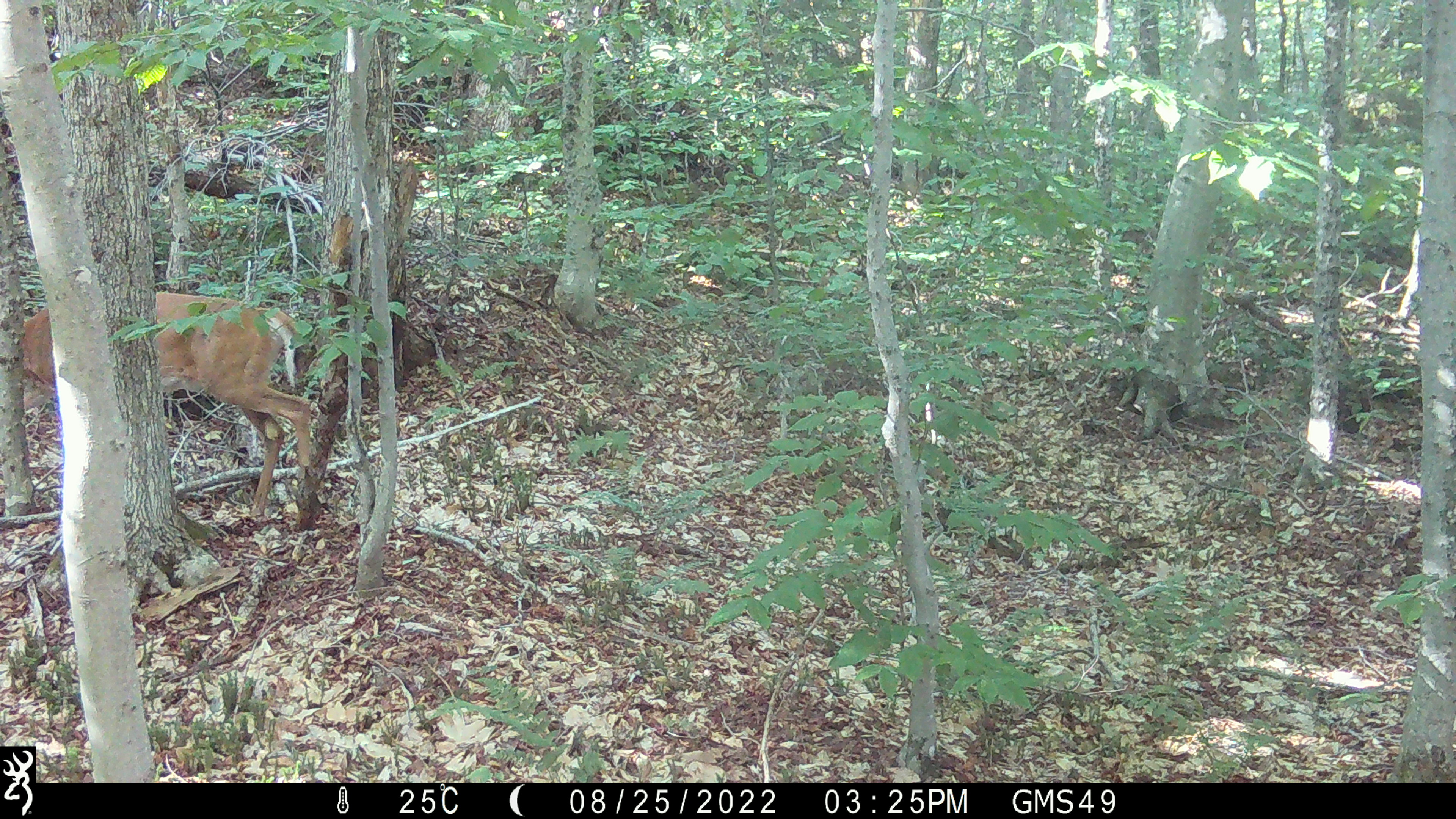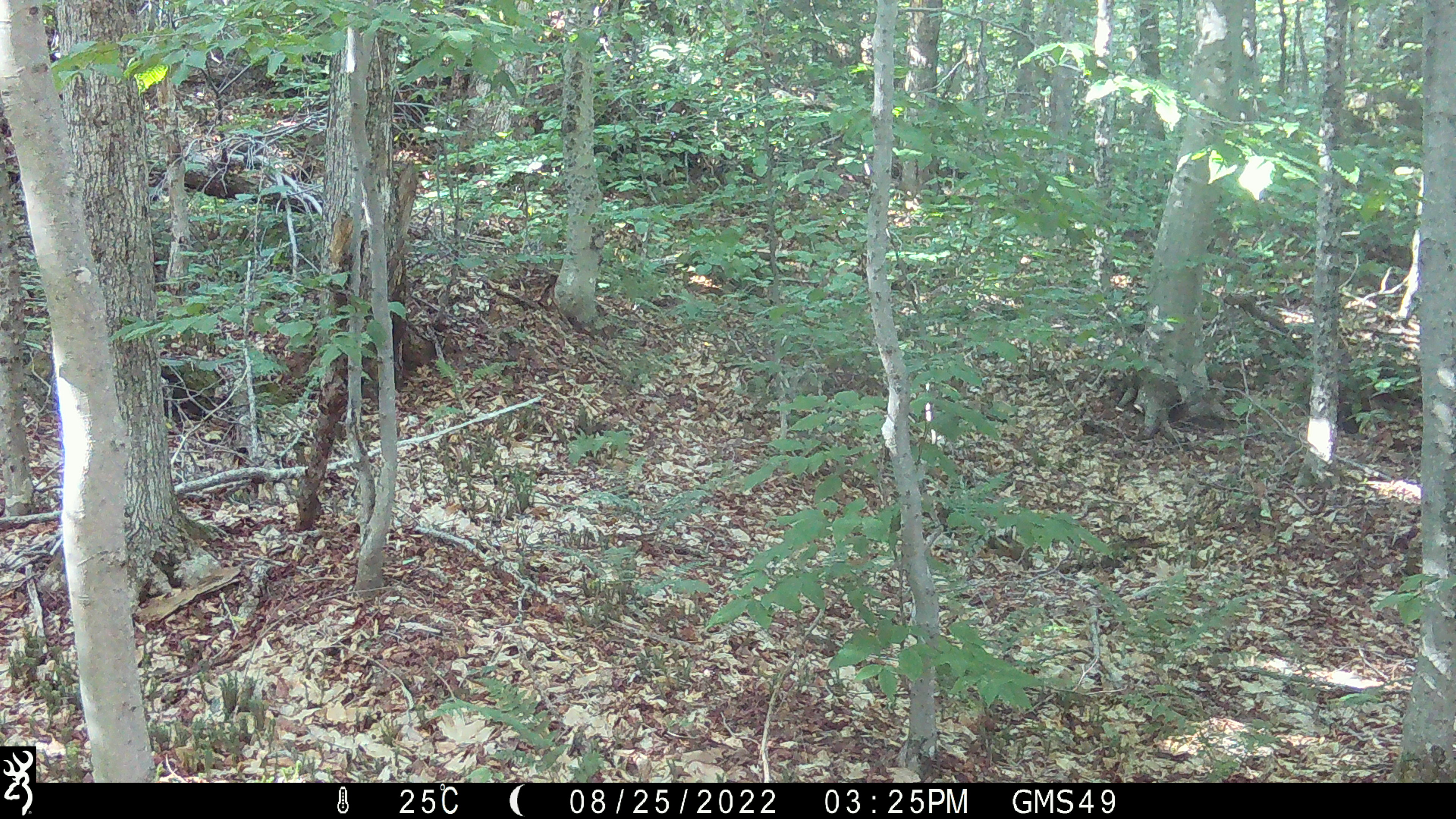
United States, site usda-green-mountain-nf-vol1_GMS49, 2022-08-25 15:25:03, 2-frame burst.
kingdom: Animalia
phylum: Chordata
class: Mammalia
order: Artiodactyla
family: Cervidae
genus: Odocoileus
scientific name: Odocoileus virginianus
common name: white-tailed deer